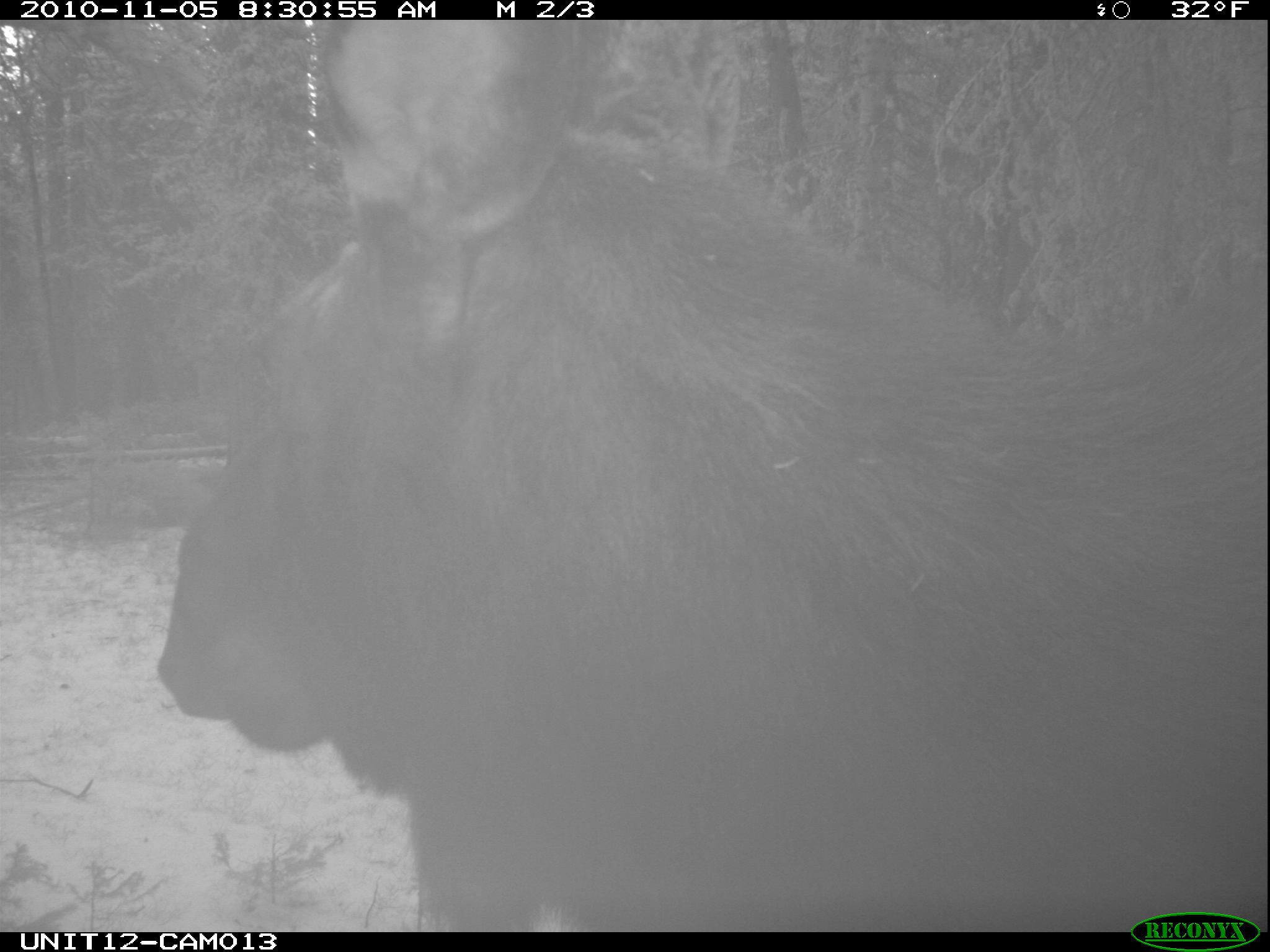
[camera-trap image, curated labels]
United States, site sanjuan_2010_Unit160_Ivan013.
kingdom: Animalia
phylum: Chordata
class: Mammalia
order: Artiodactyla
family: Cervidae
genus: Alces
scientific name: Alces alces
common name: moose